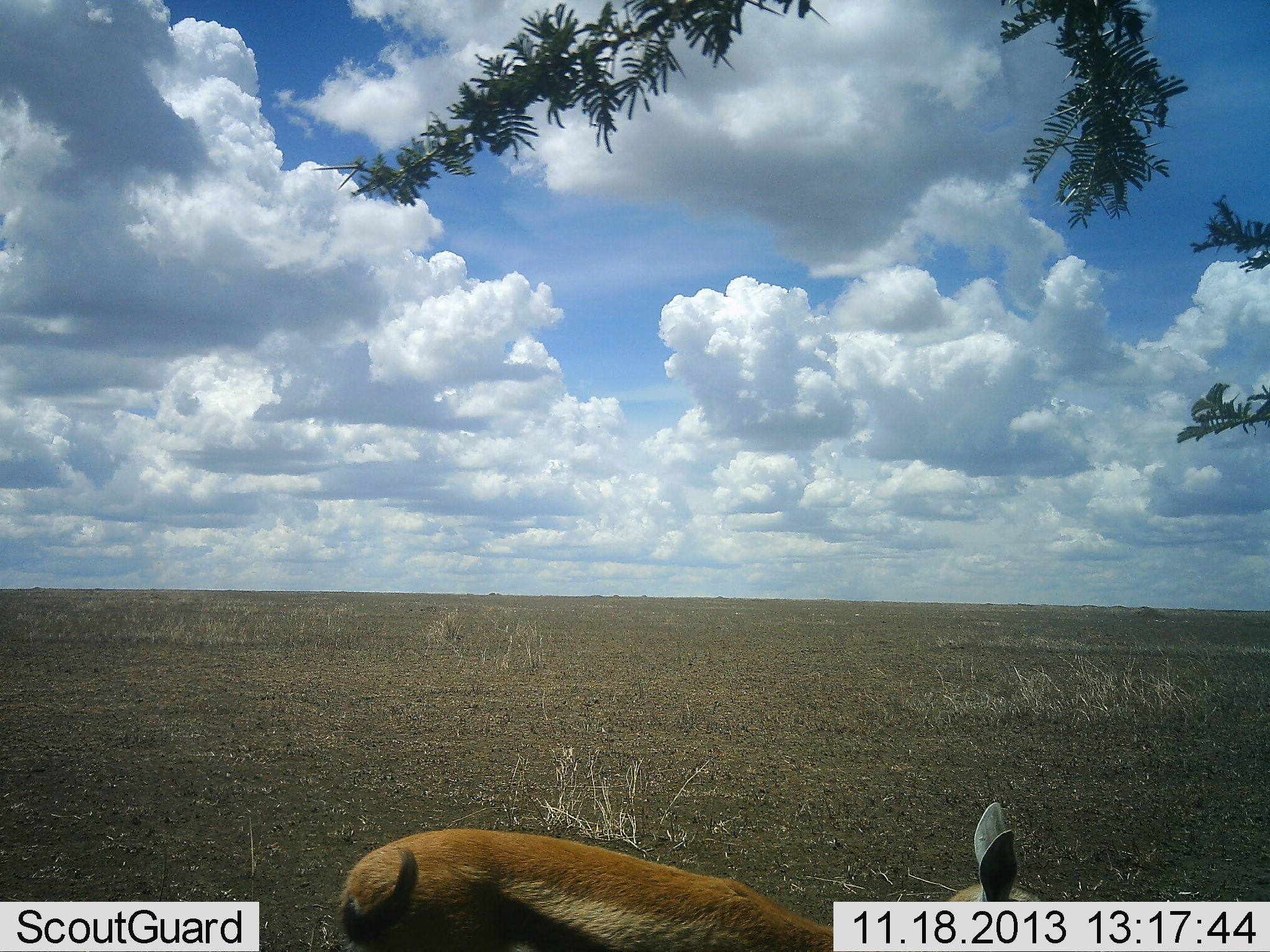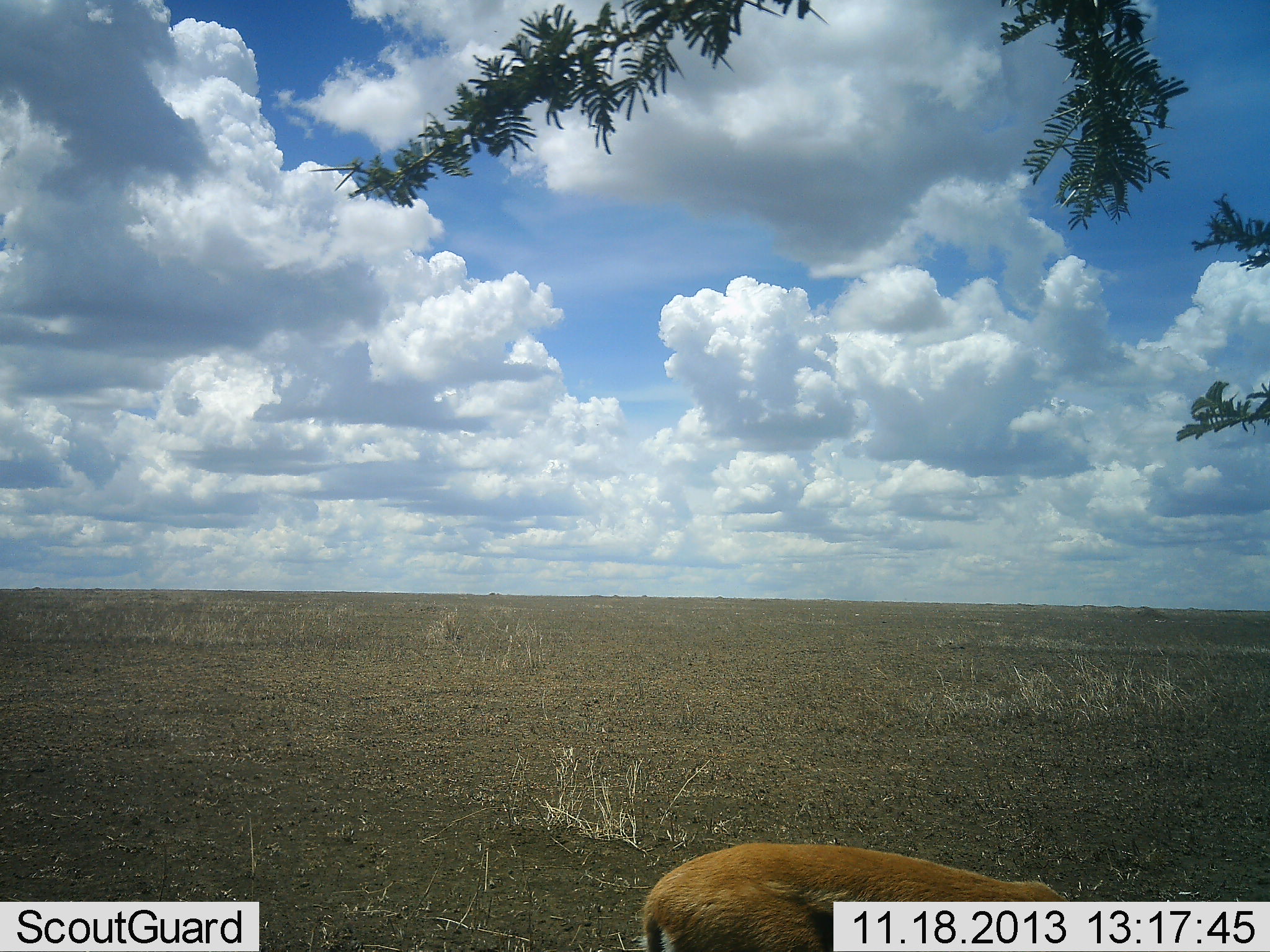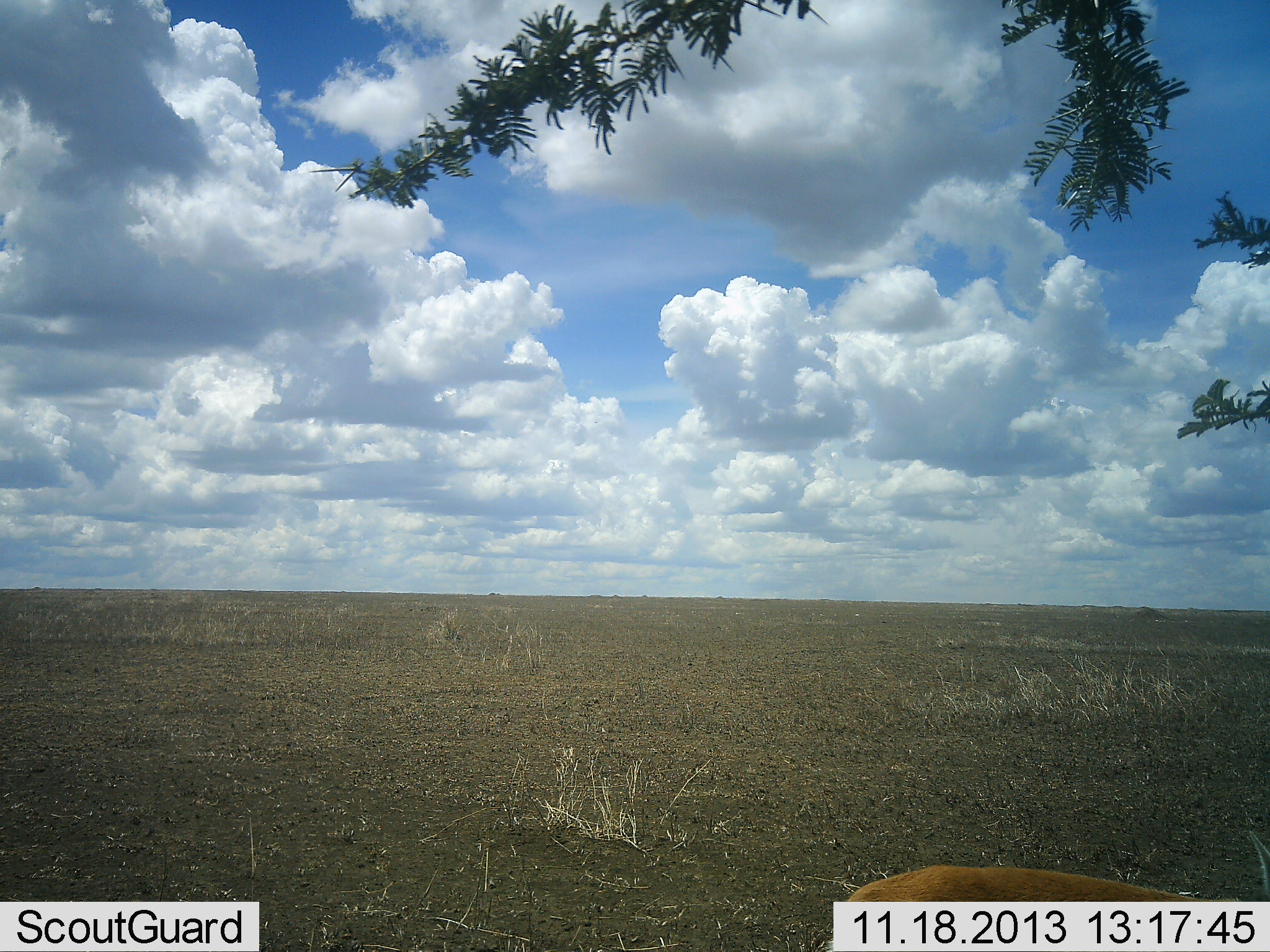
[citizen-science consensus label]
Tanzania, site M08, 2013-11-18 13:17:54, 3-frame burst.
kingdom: Animalia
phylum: Chordata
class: Mammalia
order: Artiodactyla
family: Bovidae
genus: Eudorcas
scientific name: Eudorcas thomsonii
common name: thomson's gazelle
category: gazellethomsons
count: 1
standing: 21%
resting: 0%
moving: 64%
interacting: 0%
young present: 0%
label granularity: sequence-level